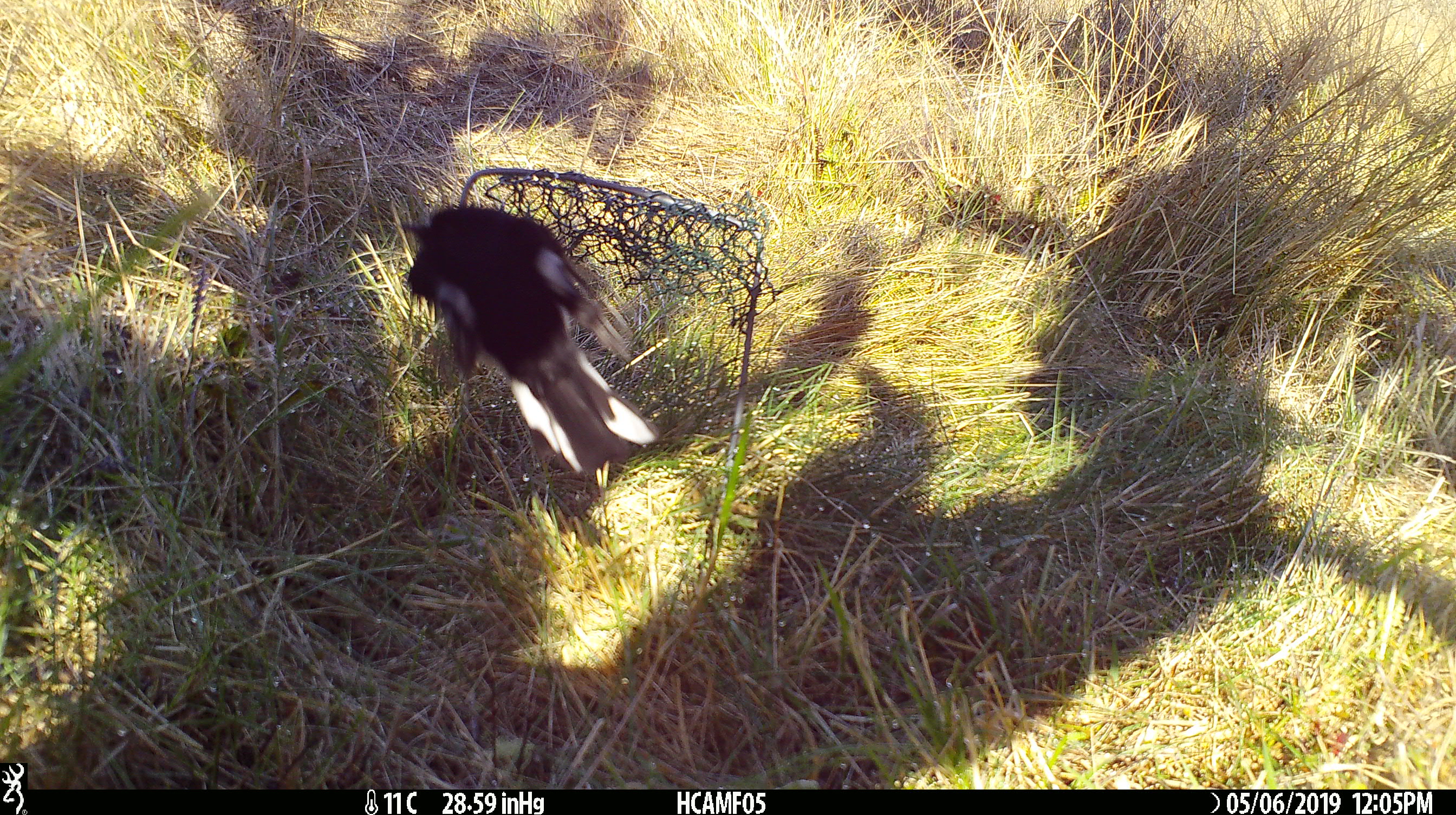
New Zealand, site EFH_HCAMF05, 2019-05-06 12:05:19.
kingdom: Animalia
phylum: Chordata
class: Aves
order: Passeriformes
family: Petroicidae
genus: Petroica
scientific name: Petroica macrocephala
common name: tomtit